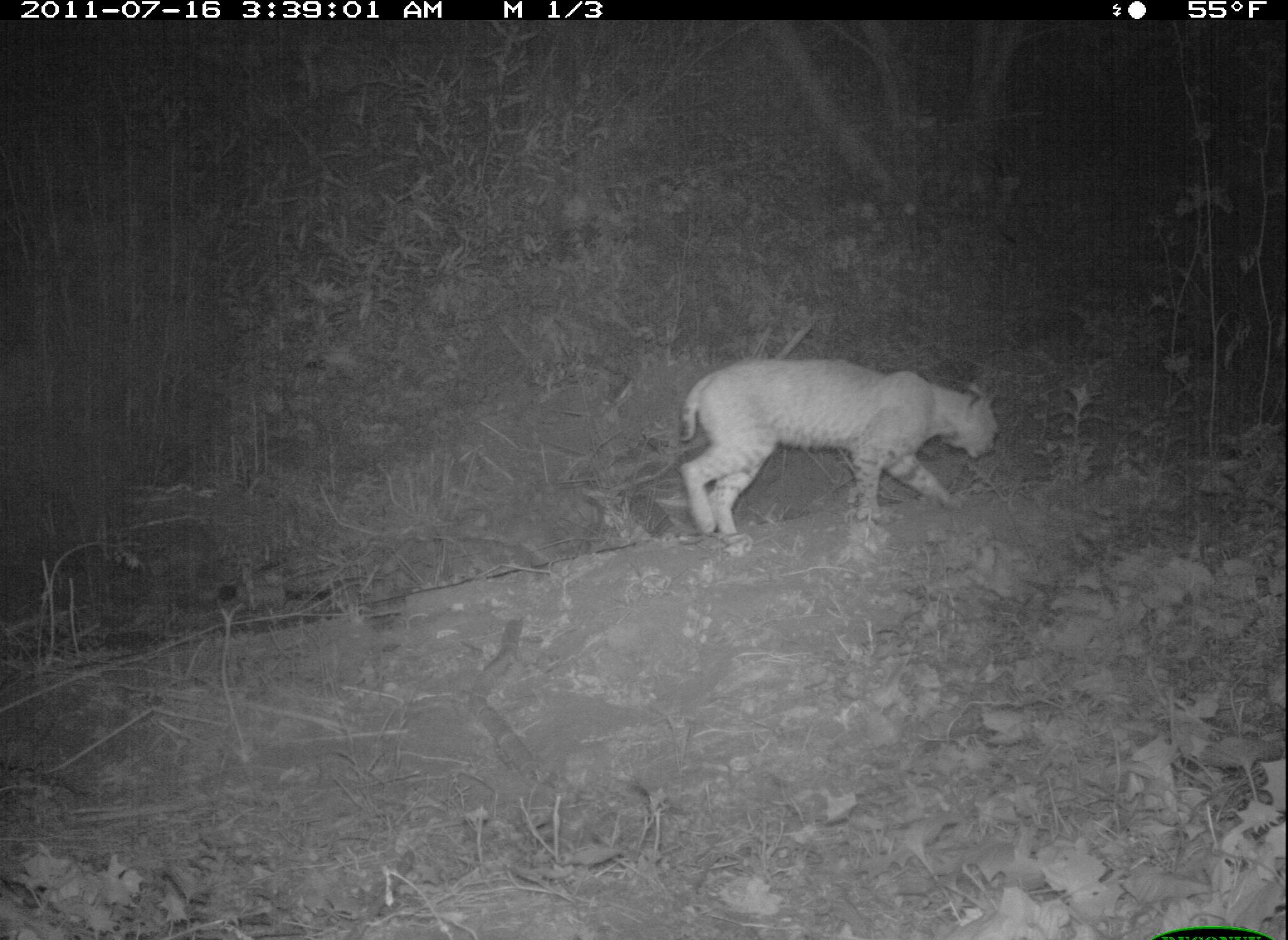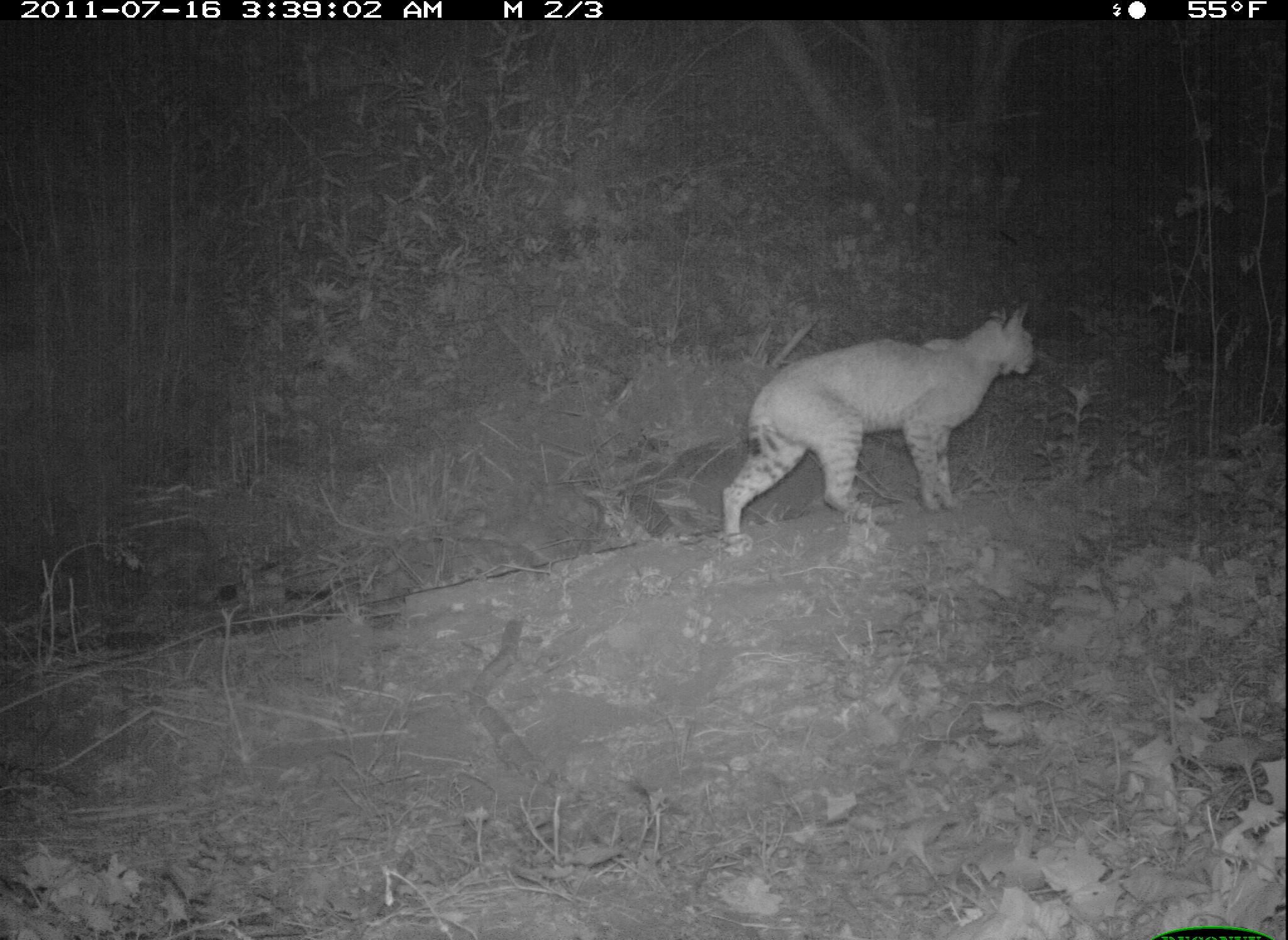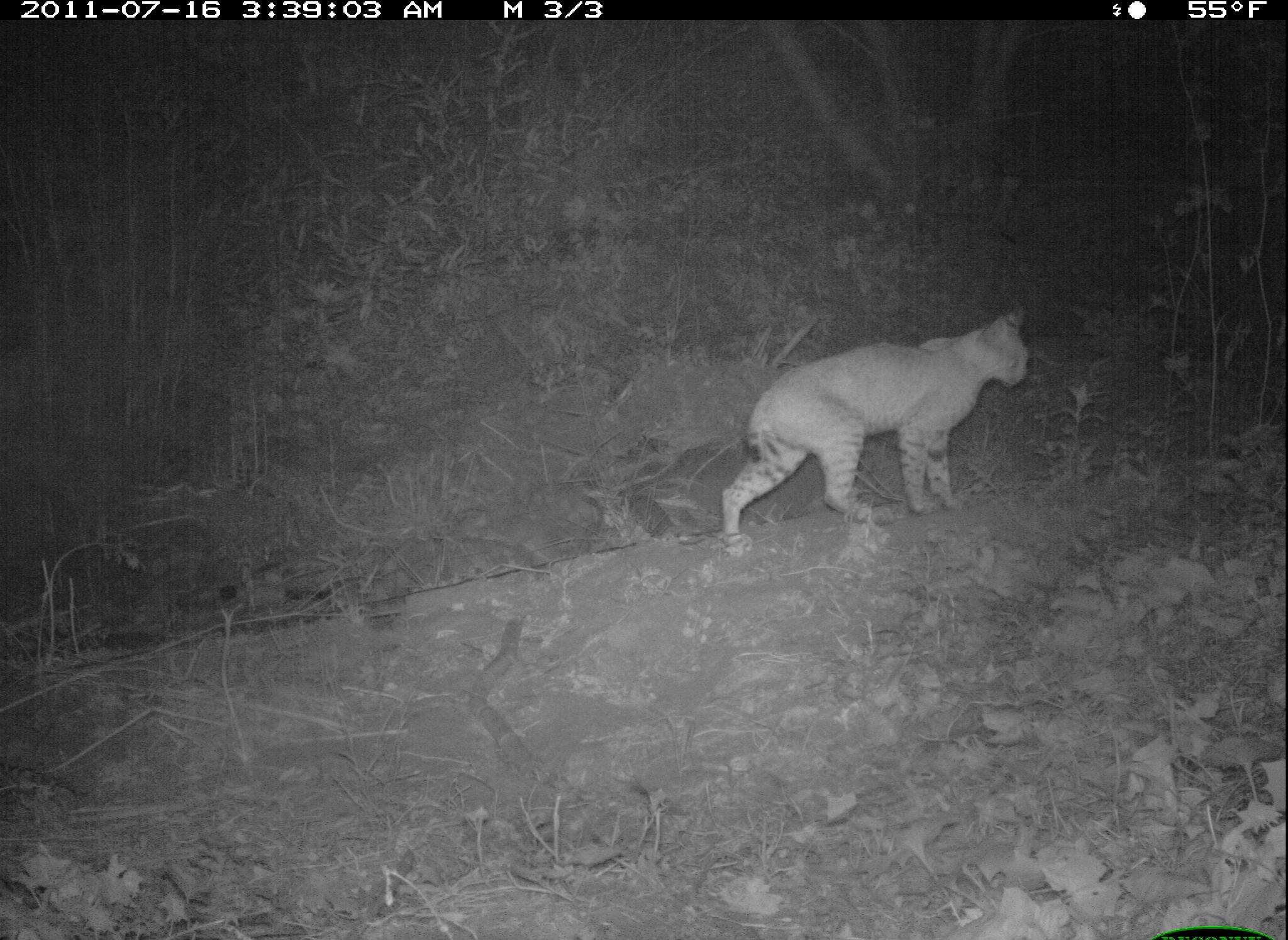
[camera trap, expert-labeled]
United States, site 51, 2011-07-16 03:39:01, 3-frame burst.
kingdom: Animalia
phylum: Chordata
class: Mammalia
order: Carnivora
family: Felidae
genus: Lynx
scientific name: Lynx rufus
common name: bobcat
Bobcat (Lynx rufus).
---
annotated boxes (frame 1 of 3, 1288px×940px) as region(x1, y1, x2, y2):
bobcat: region(644, 345, 1014, 548)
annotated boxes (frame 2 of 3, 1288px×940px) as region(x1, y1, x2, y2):
bobcat: region(663, 292, 1111, 593)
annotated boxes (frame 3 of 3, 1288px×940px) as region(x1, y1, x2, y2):
bobcat: region(705, 292, 1051, 577)